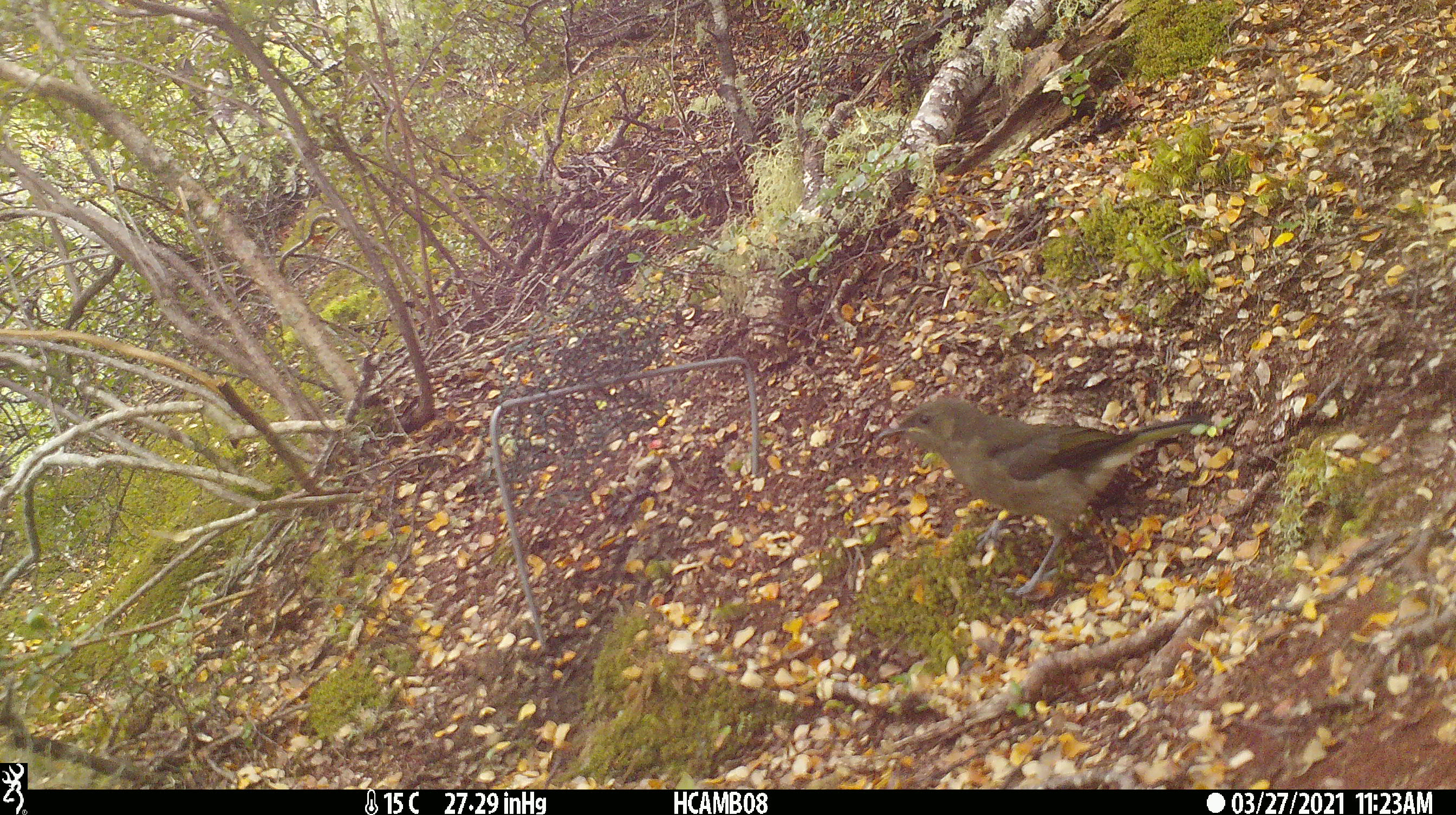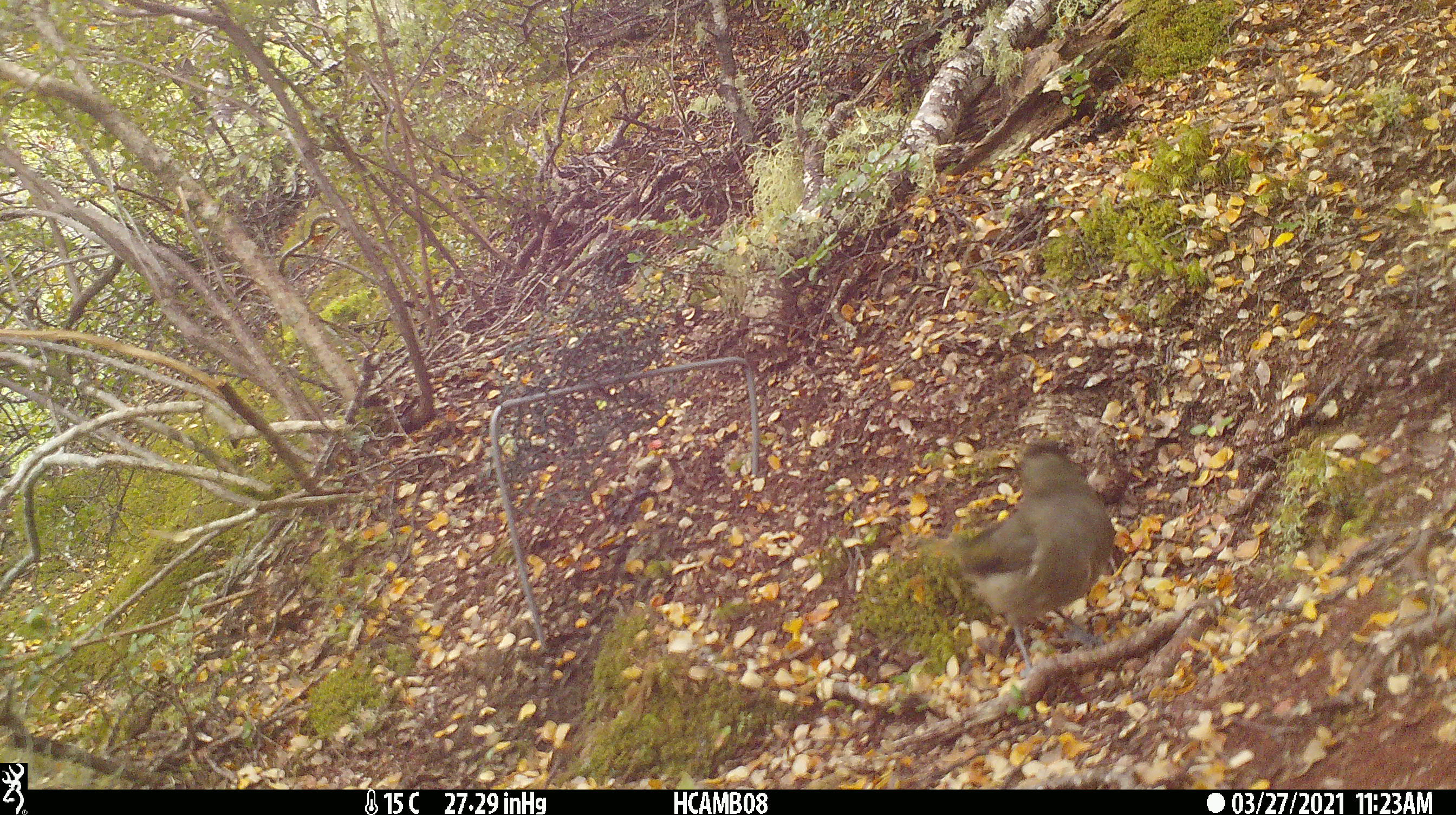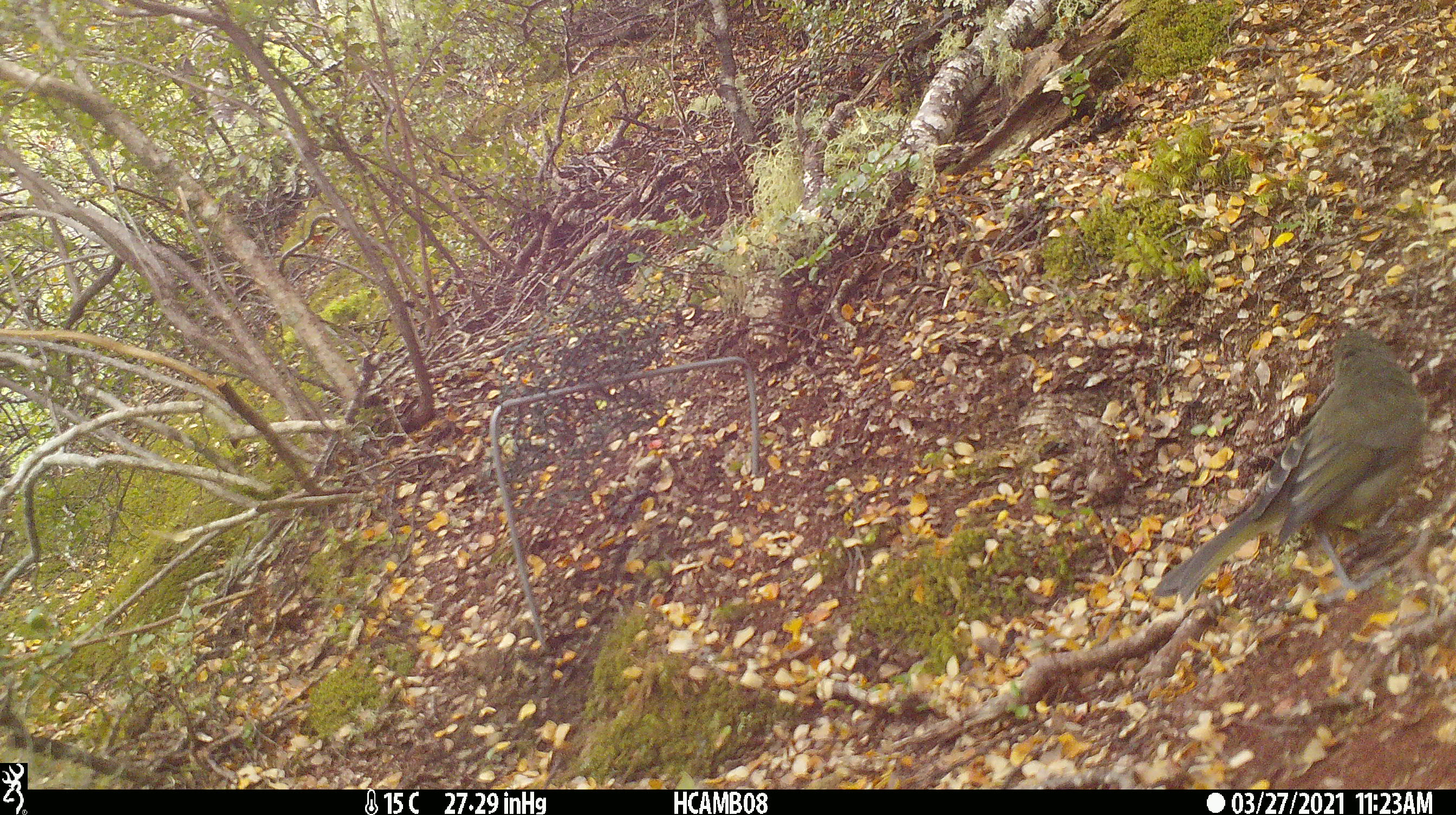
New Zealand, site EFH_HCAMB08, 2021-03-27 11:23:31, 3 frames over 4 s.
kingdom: Animalia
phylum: Chordata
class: Aves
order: Passeriformes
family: Meliphagidae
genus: Anthornis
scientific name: Anthornis melanura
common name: new zealand bellbird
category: bellbird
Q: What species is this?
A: Bellbird (new zealand bellbird) (Anthornis melanura).